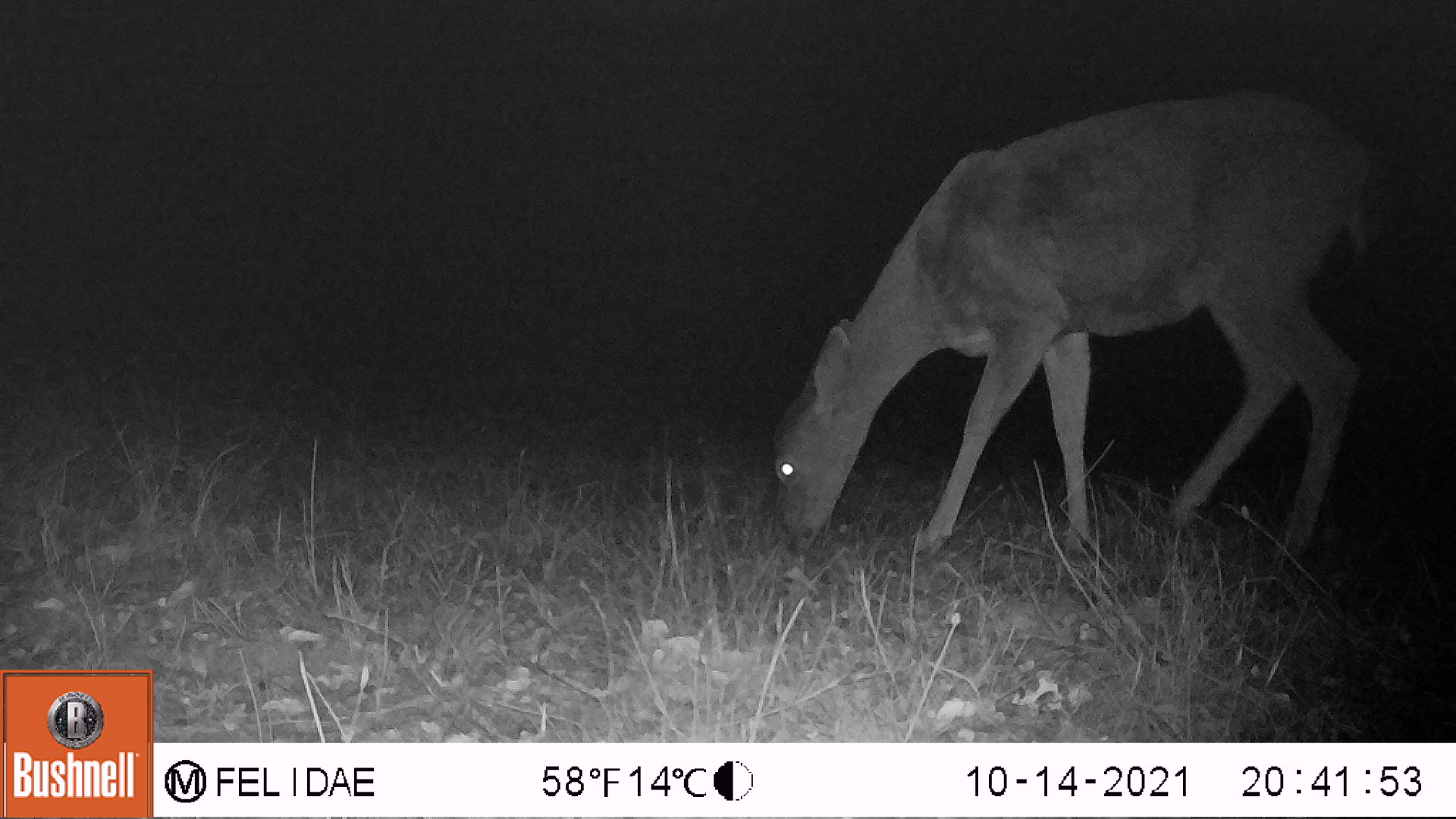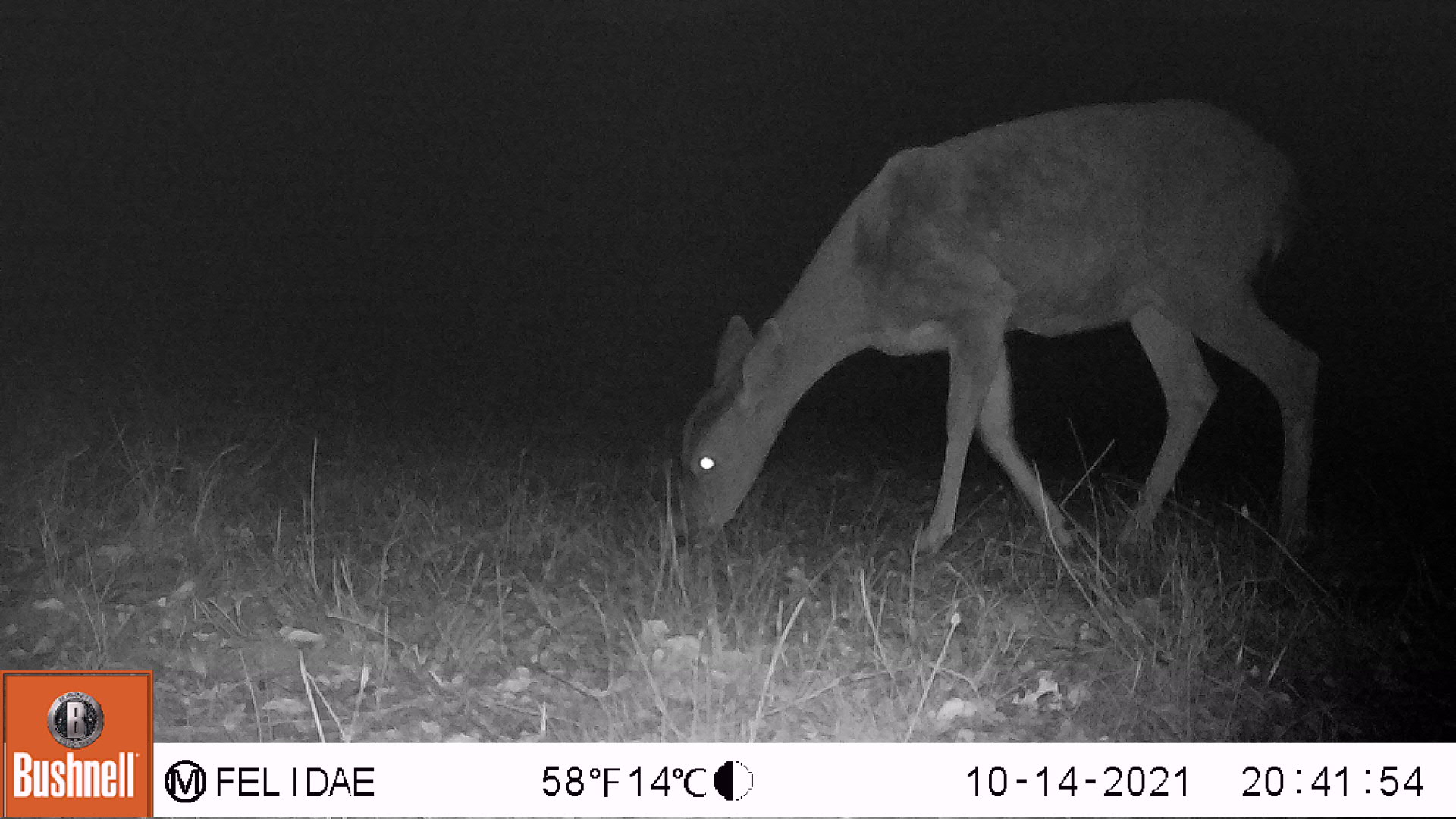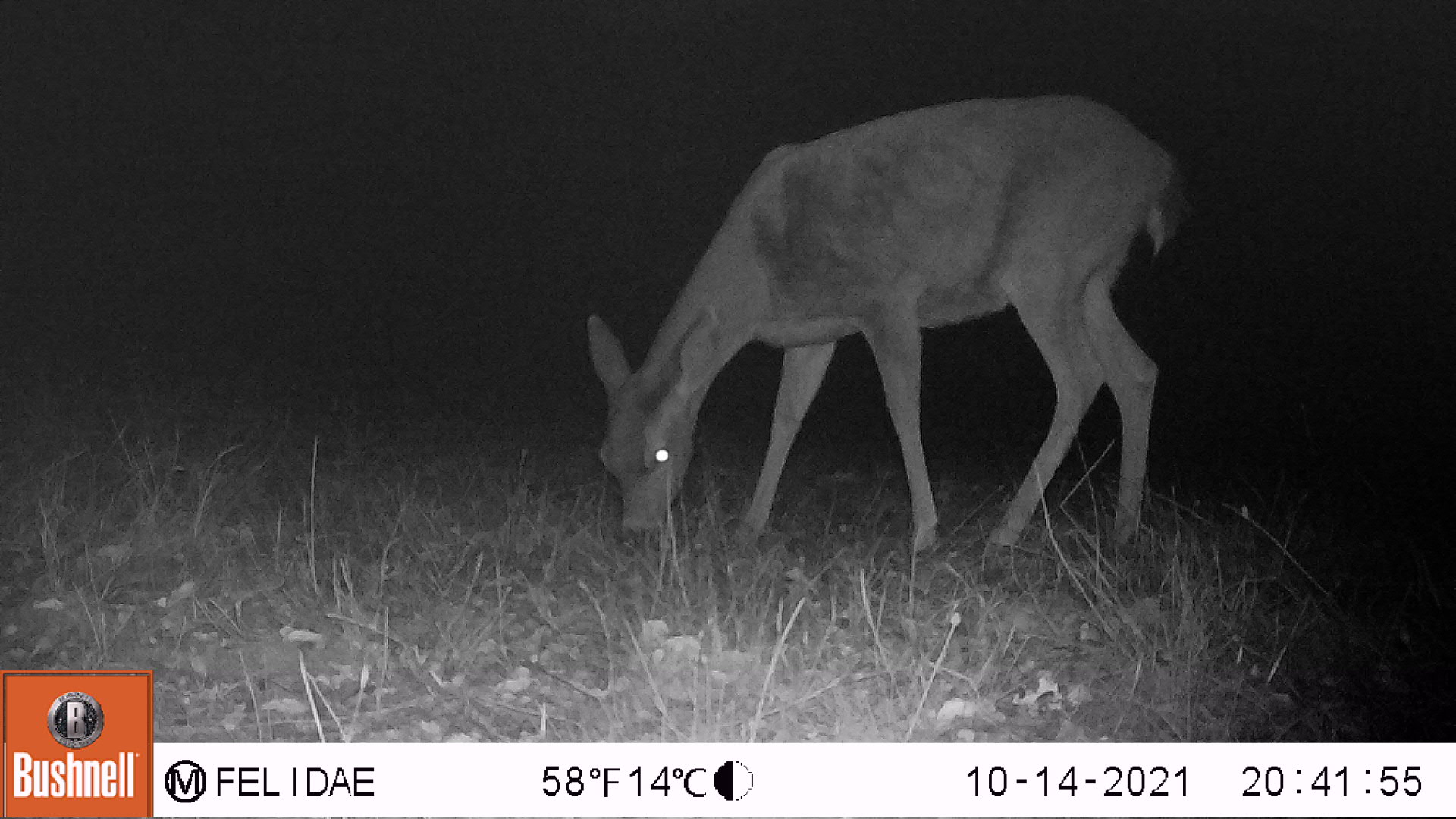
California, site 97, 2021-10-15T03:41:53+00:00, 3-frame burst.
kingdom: Animalia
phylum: Chordata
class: Mammalia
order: Artiodactyla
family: Cervidae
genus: Odocoileus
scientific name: Odocoileus hemionus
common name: mule deer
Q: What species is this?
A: Mule deer (Odocoileus hemionus).